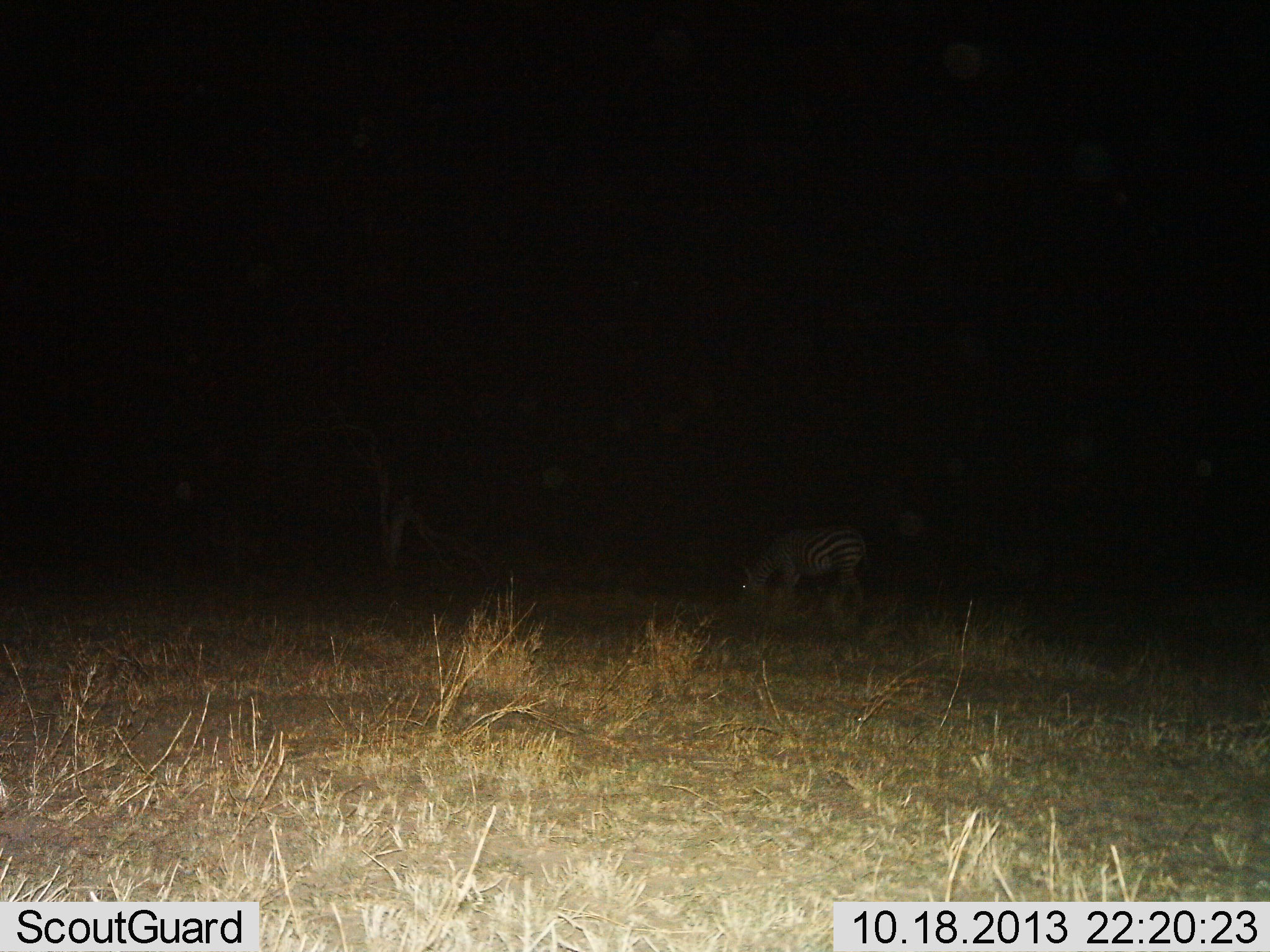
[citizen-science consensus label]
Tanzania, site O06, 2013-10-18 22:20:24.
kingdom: Animalia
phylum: Chordata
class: Mammalia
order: Perissodactyla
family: Equidae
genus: Equus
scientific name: Equus quagga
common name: plains zebra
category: zebra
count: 1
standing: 50%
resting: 0%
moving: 0%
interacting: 0%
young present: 0%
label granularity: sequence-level